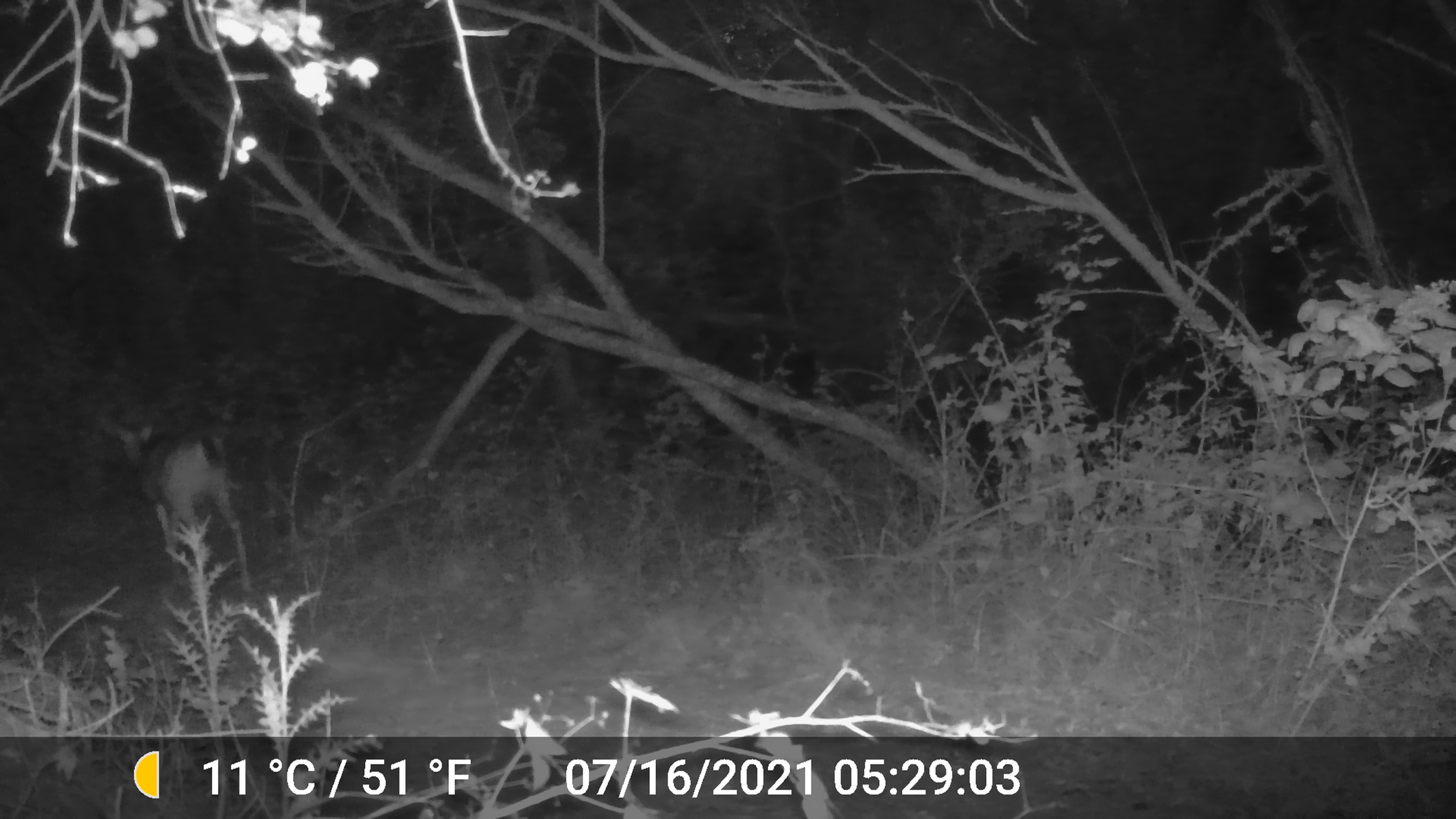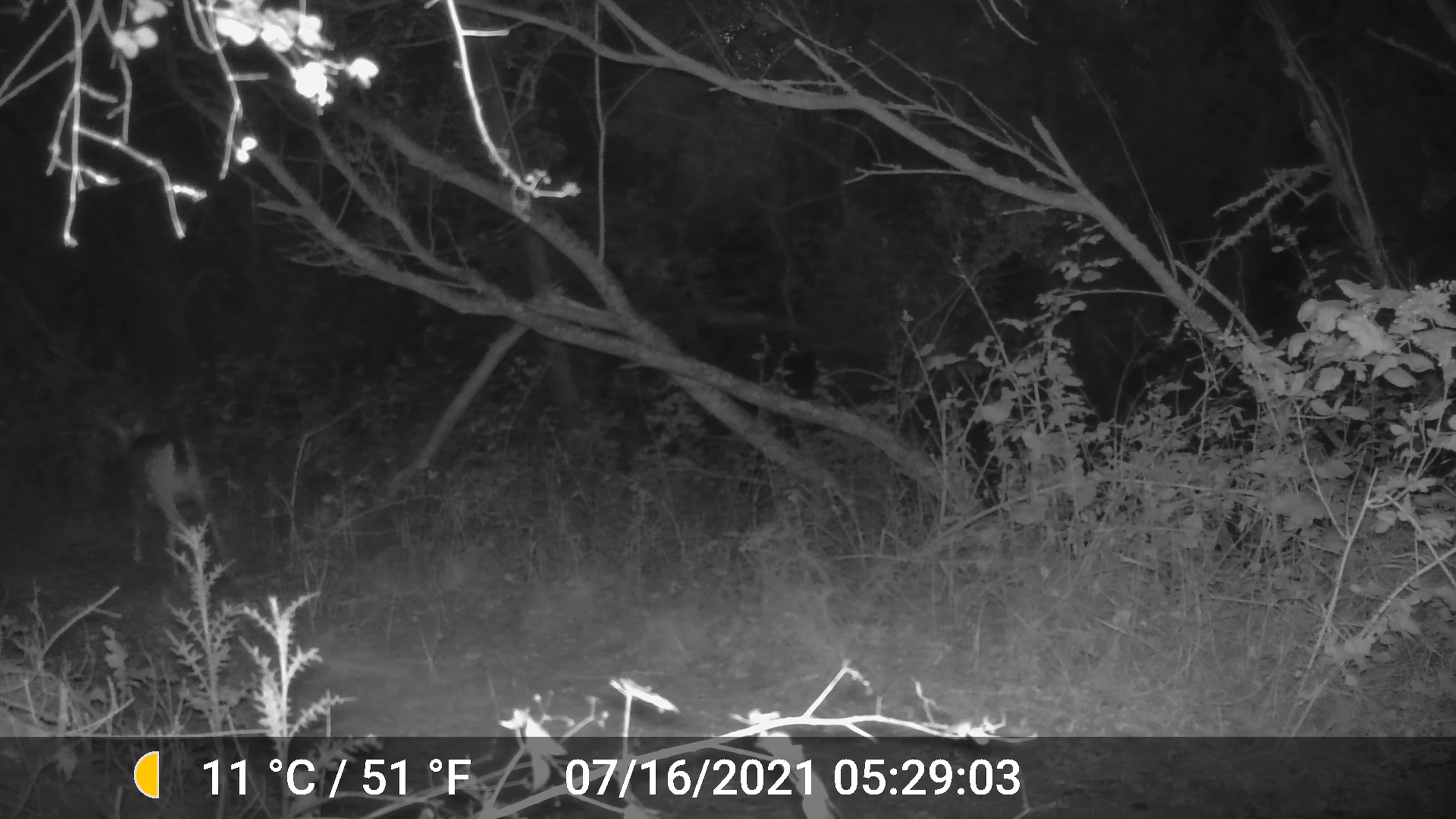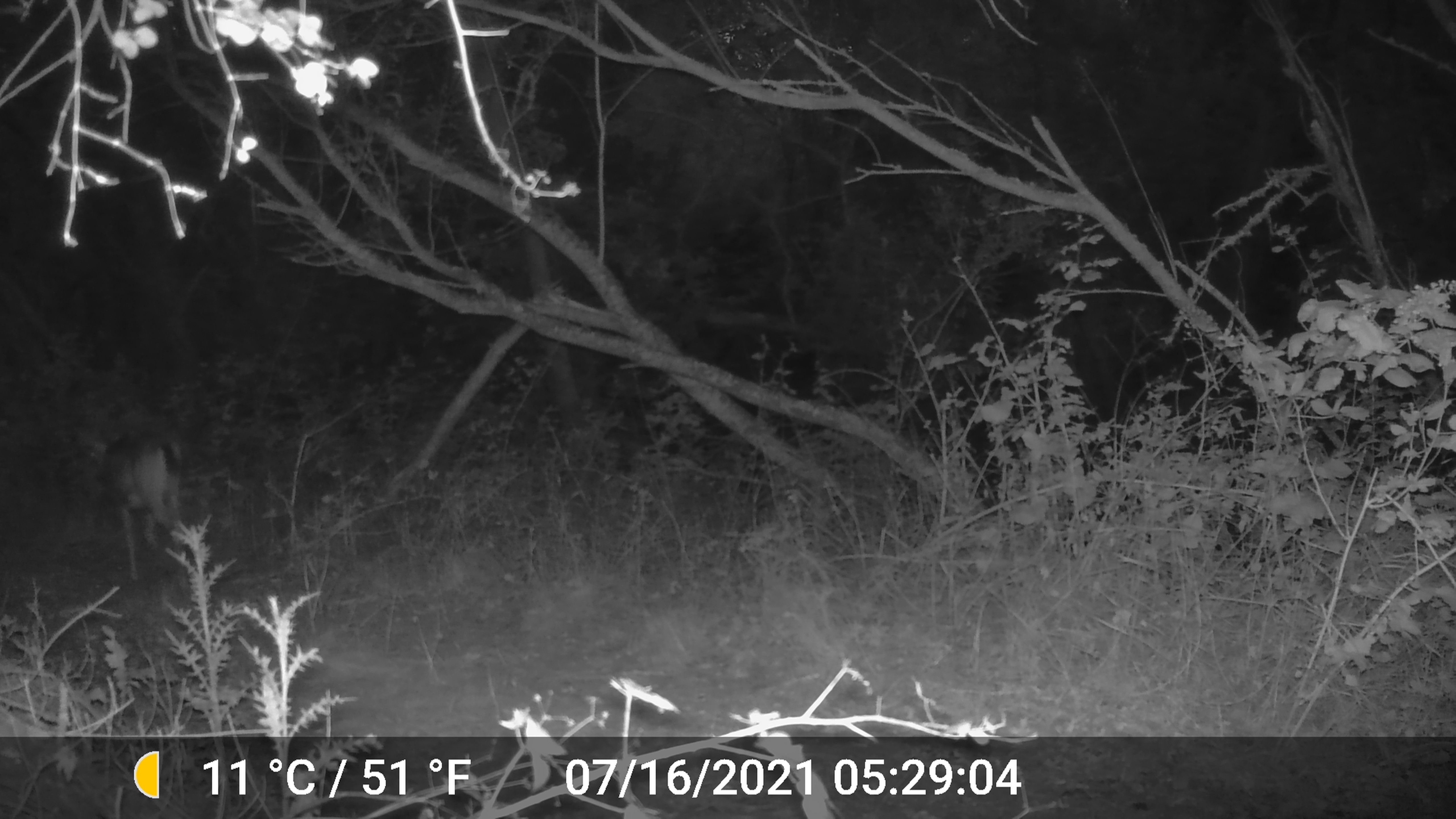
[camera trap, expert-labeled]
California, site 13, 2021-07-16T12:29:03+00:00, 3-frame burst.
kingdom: Animalia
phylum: Chordata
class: Mammalia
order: Artiodactyla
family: Cervidae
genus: Odocoileus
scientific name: Odocoileus hemionus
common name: mule deer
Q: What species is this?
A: Mule deer (Odocoileus hemionus).